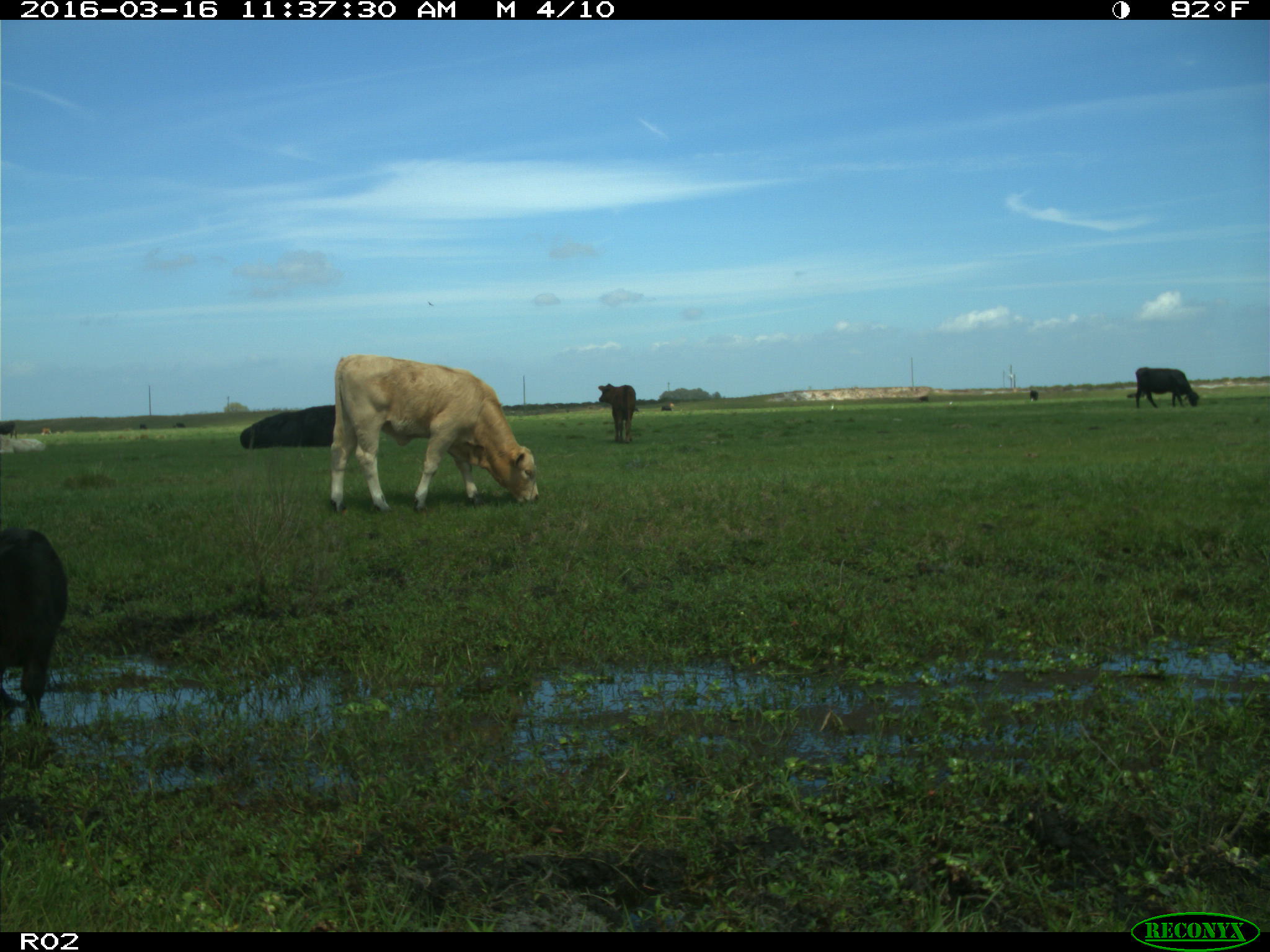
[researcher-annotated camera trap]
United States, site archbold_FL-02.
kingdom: Animalia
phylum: Chordata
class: Mammalia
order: Artiodactyla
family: Bovidae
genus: Bos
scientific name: Bos taurus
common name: domestic cow